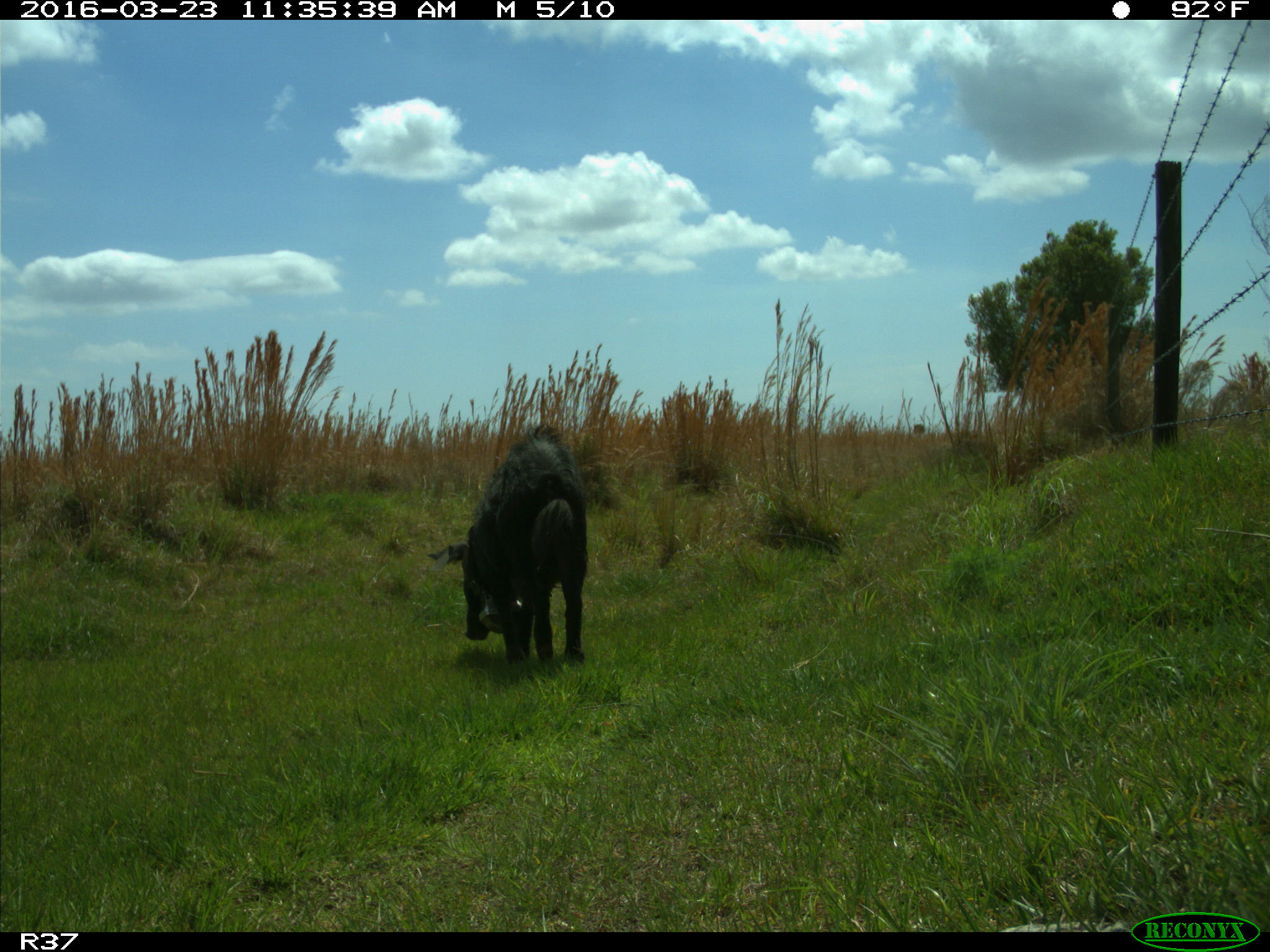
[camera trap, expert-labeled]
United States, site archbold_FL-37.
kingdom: Animalia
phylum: Chordata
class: Mammalia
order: Artiodactyla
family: Suidae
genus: Sus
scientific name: Sus scrofa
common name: wild boar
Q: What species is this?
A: Sus scrofa (wild boar).